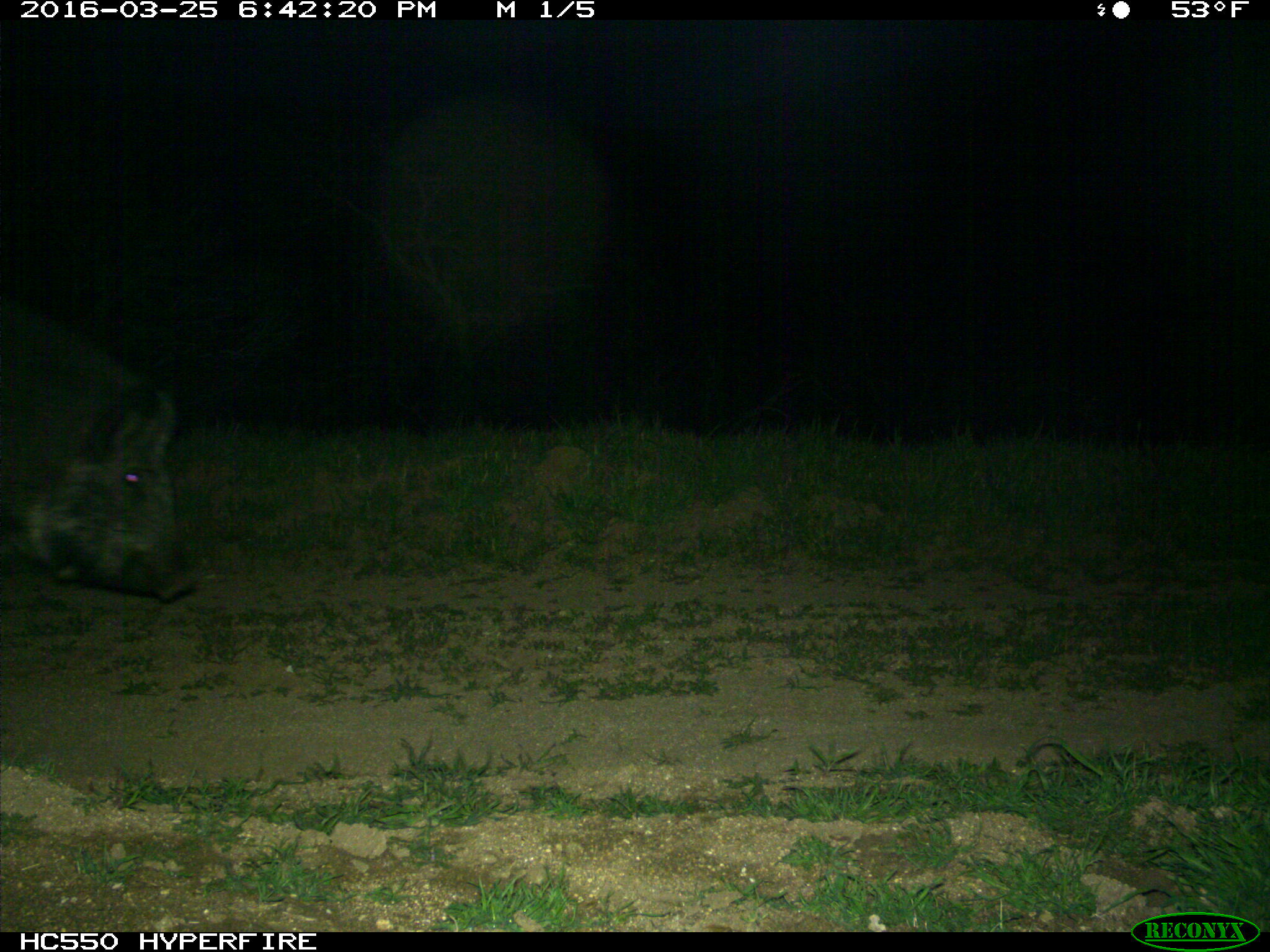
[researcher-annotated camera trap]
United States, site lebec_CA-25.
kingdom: Animalia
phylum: Chordata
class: Mammalia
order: Artiodactyla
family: Suidae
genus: Sus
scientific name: Sus scrofa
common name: wild boar